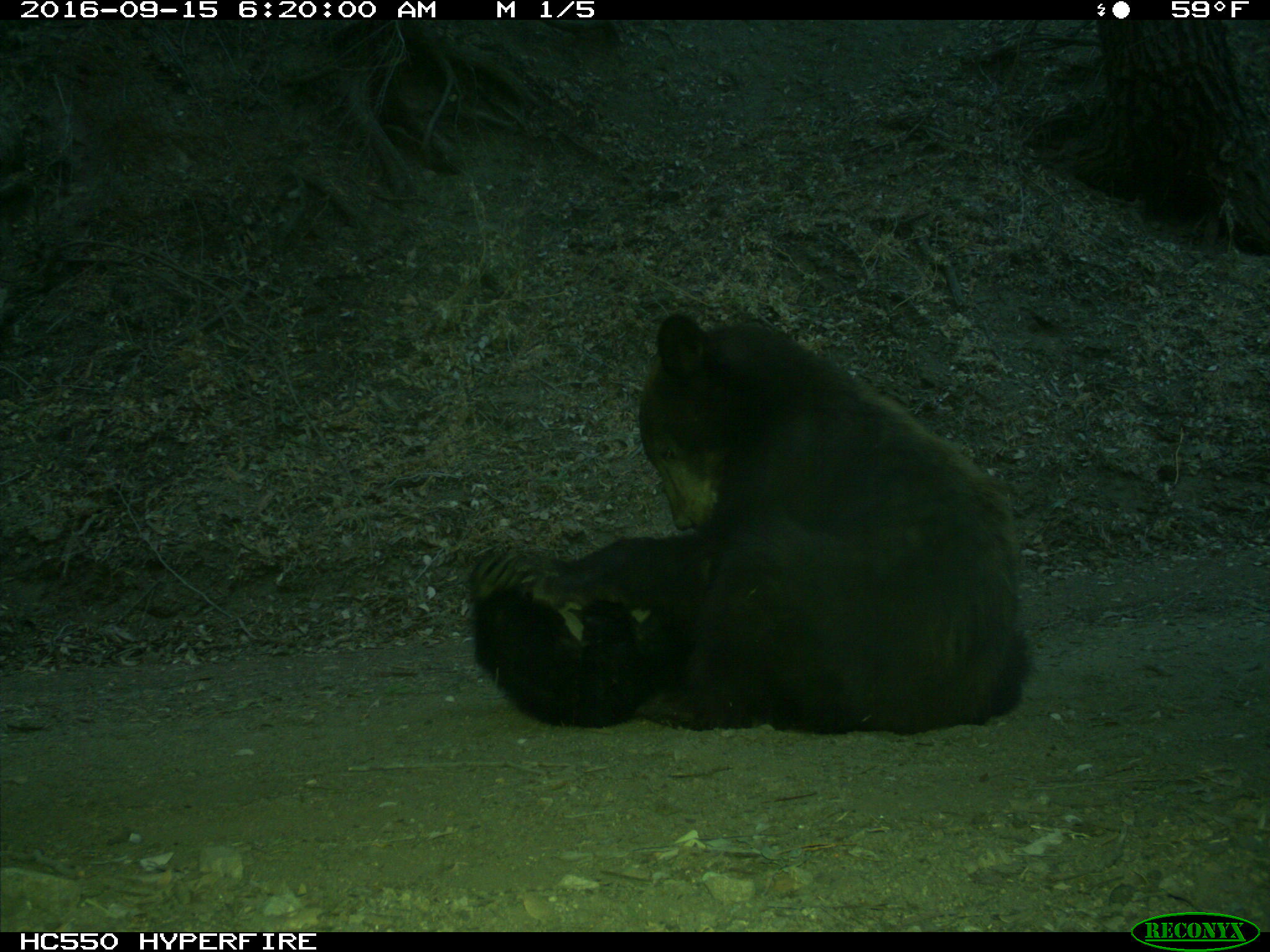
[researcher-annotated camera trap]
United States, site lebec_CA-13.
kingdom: Animalia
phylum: Chordata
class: Mammalia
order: Carnivora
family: Ursidae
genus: Ursus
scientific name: Ursus americanus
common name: american black bear